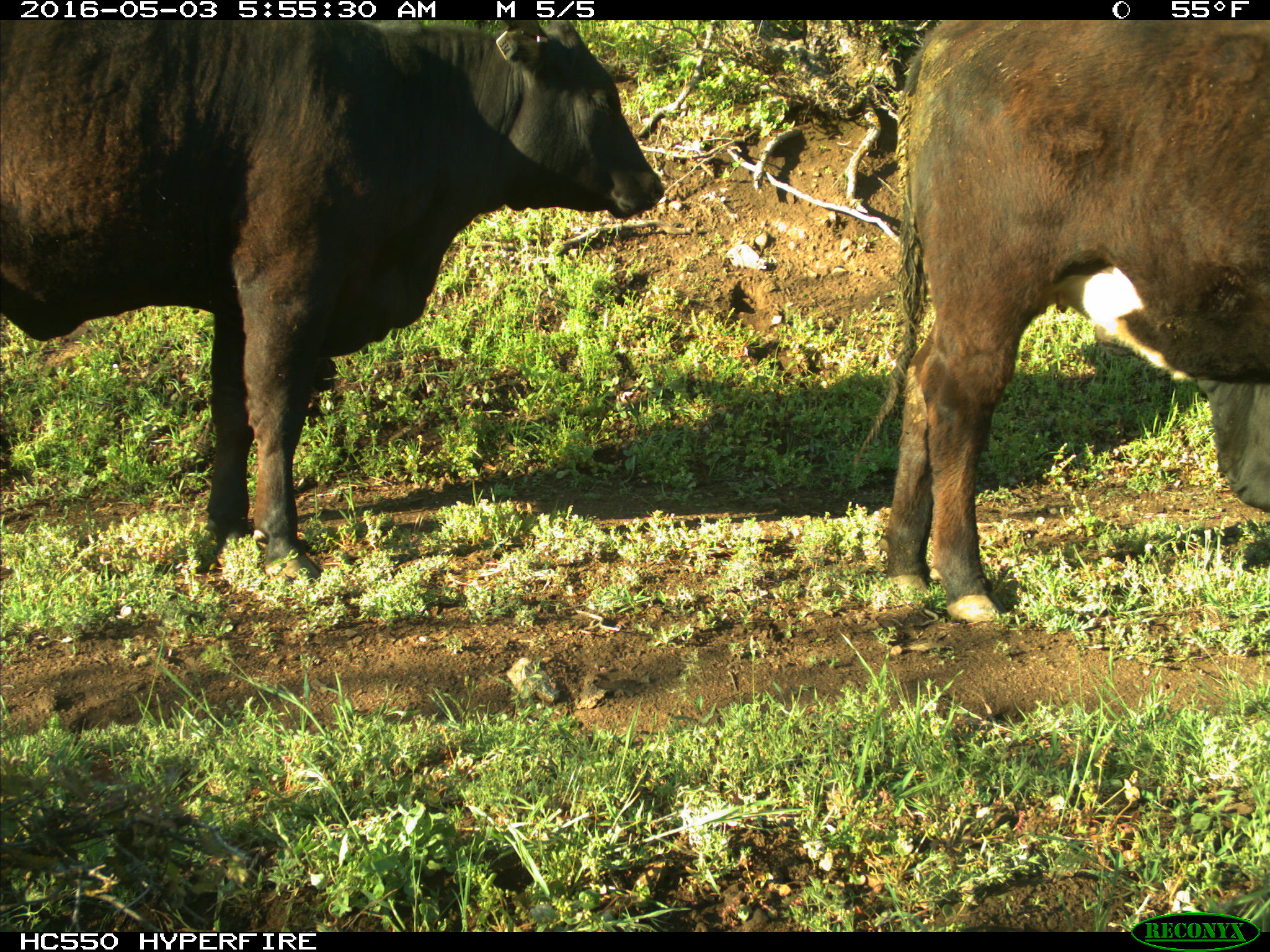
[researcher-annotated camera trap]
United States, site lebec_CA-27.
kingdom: Animalia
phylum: Chordata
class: Mammalia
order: Artiodactyla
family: Bovidae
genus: Bos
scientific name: Bos taurus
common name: domestic cow